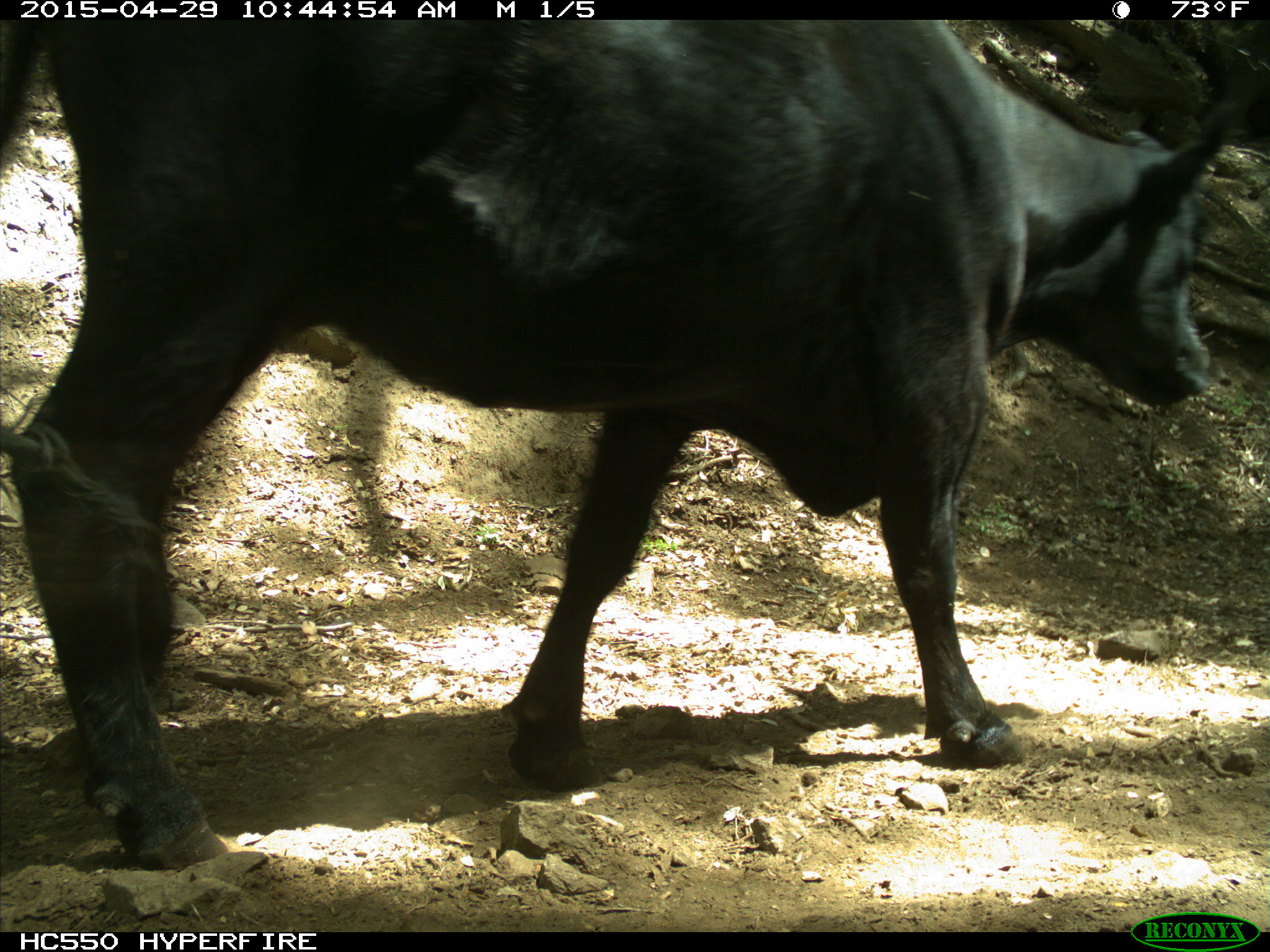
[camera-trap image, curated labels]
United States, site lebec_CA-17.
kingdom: Animalia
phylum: Chordata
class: Mammalia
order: Artiodactyla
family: Bovidae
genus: Bos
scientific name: Bos taurus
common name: domestic cow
Bos taurus (domestic cow).